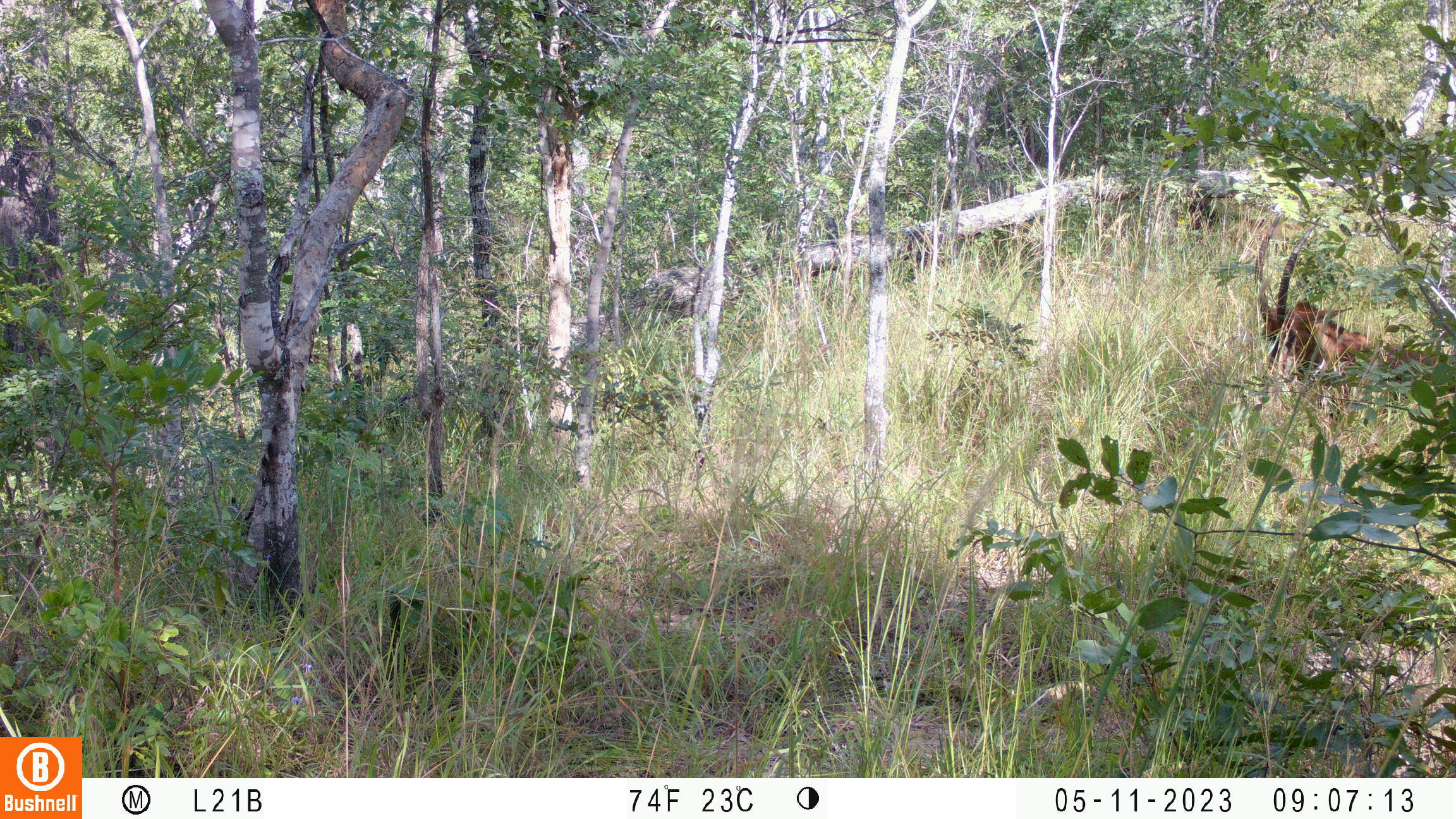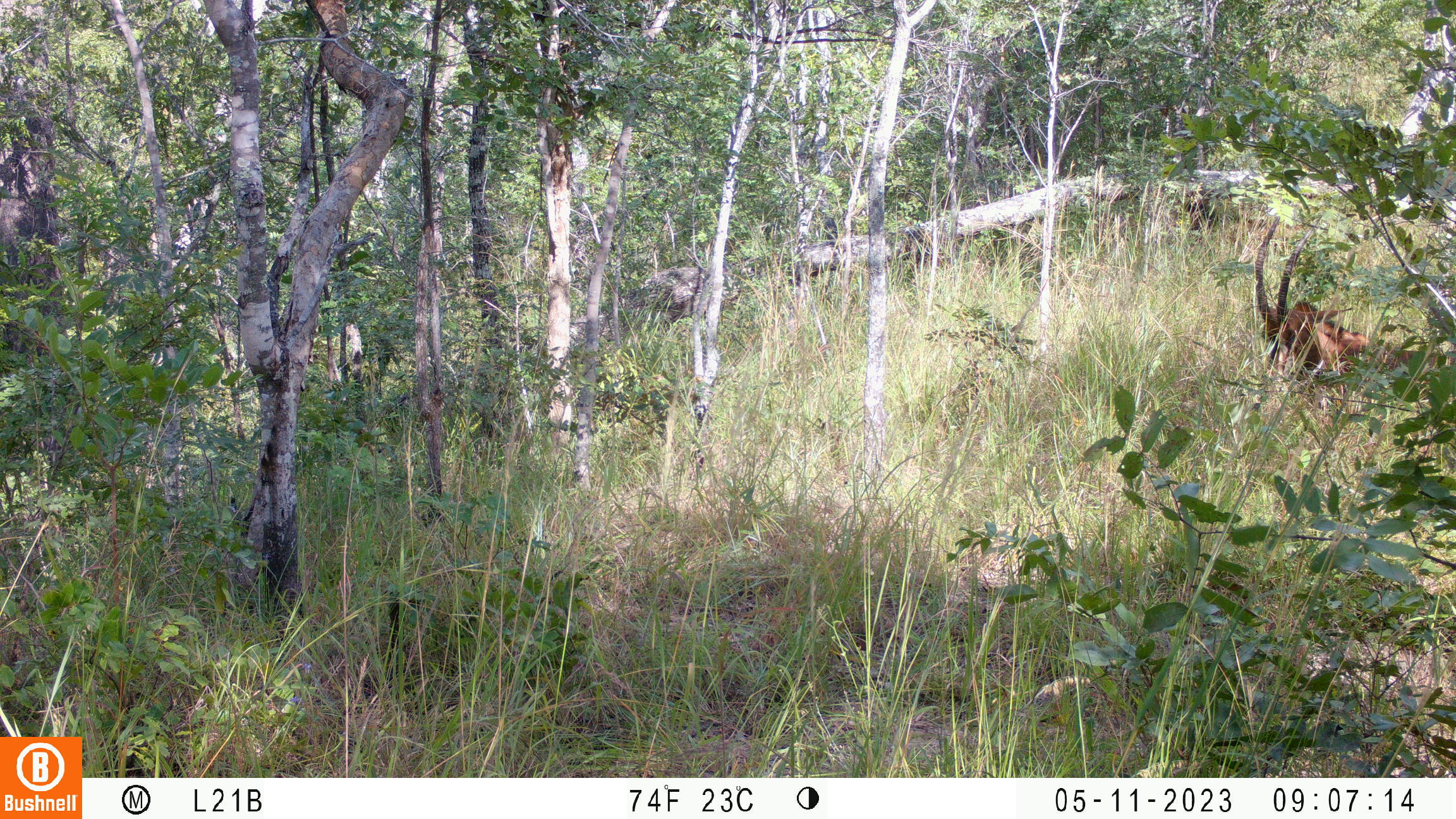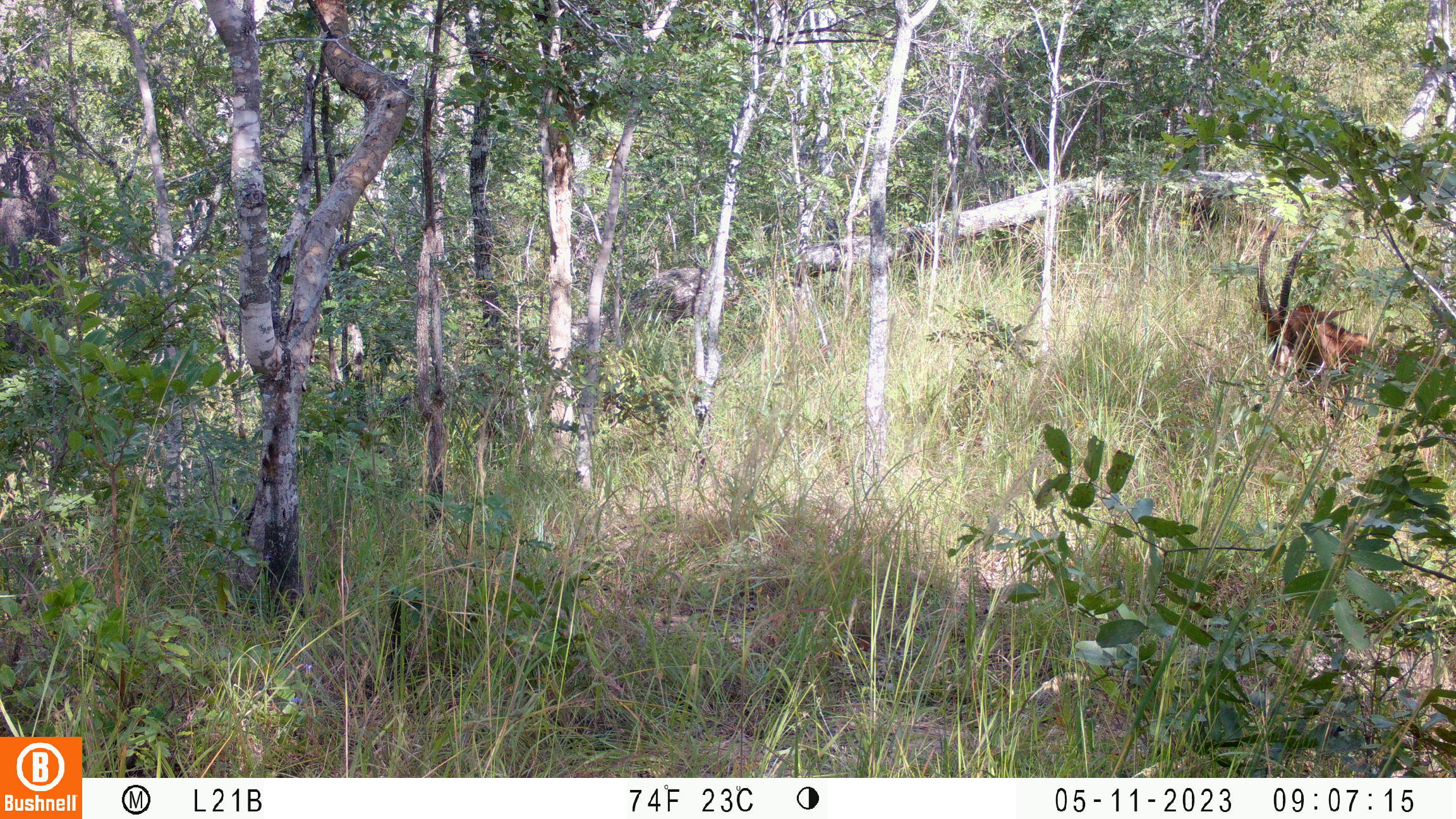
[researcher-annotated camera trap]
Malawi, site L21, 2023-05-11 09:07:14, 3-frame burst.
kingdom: Animalia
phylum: Chordata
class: Mammalia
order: Artiodactyla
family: Bovidae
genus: Hippotragus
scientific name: Hippotragus niger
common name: sable antelope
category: sable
Sable (sable antelope) (Hippotragus niger), count 2.